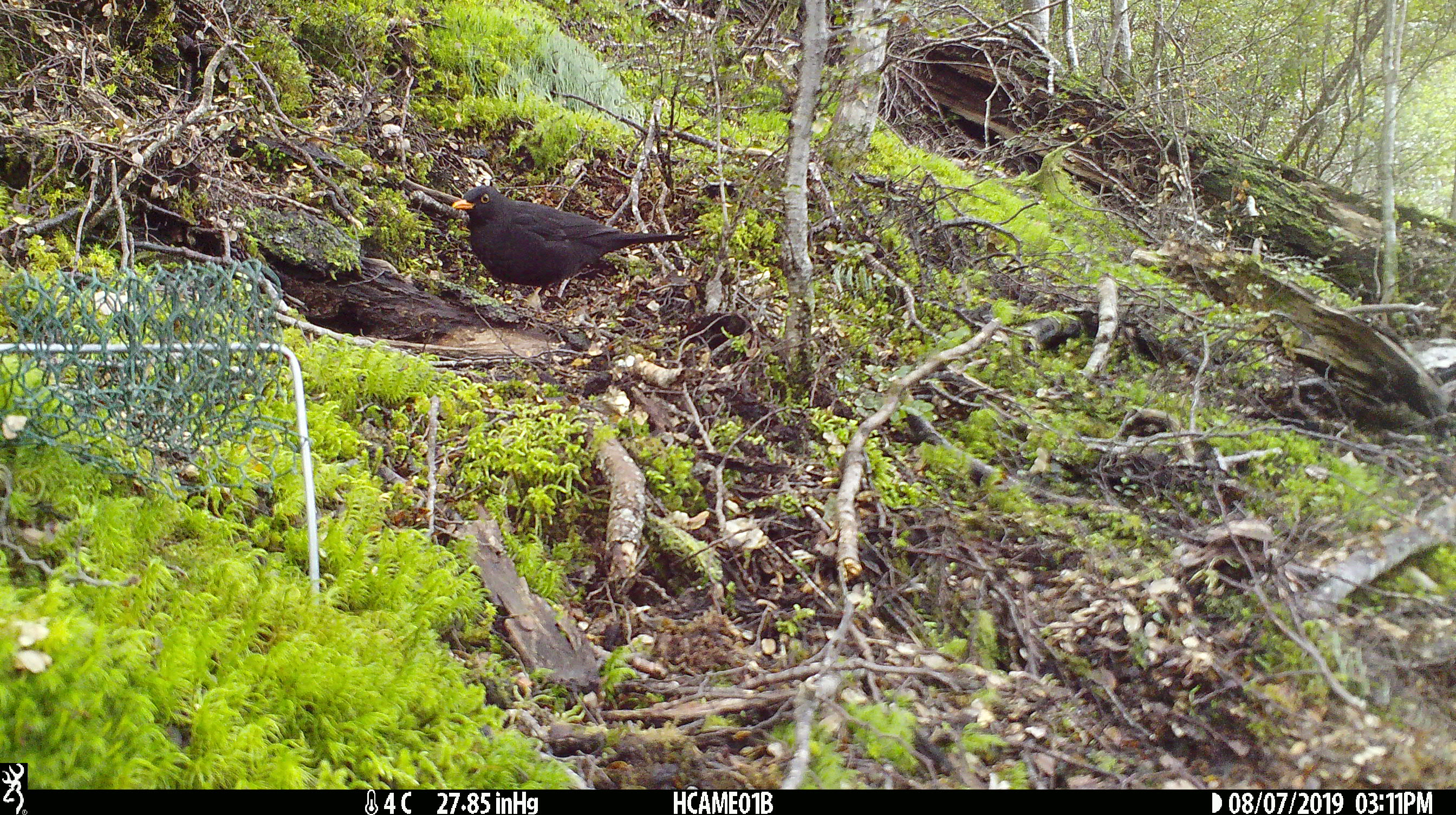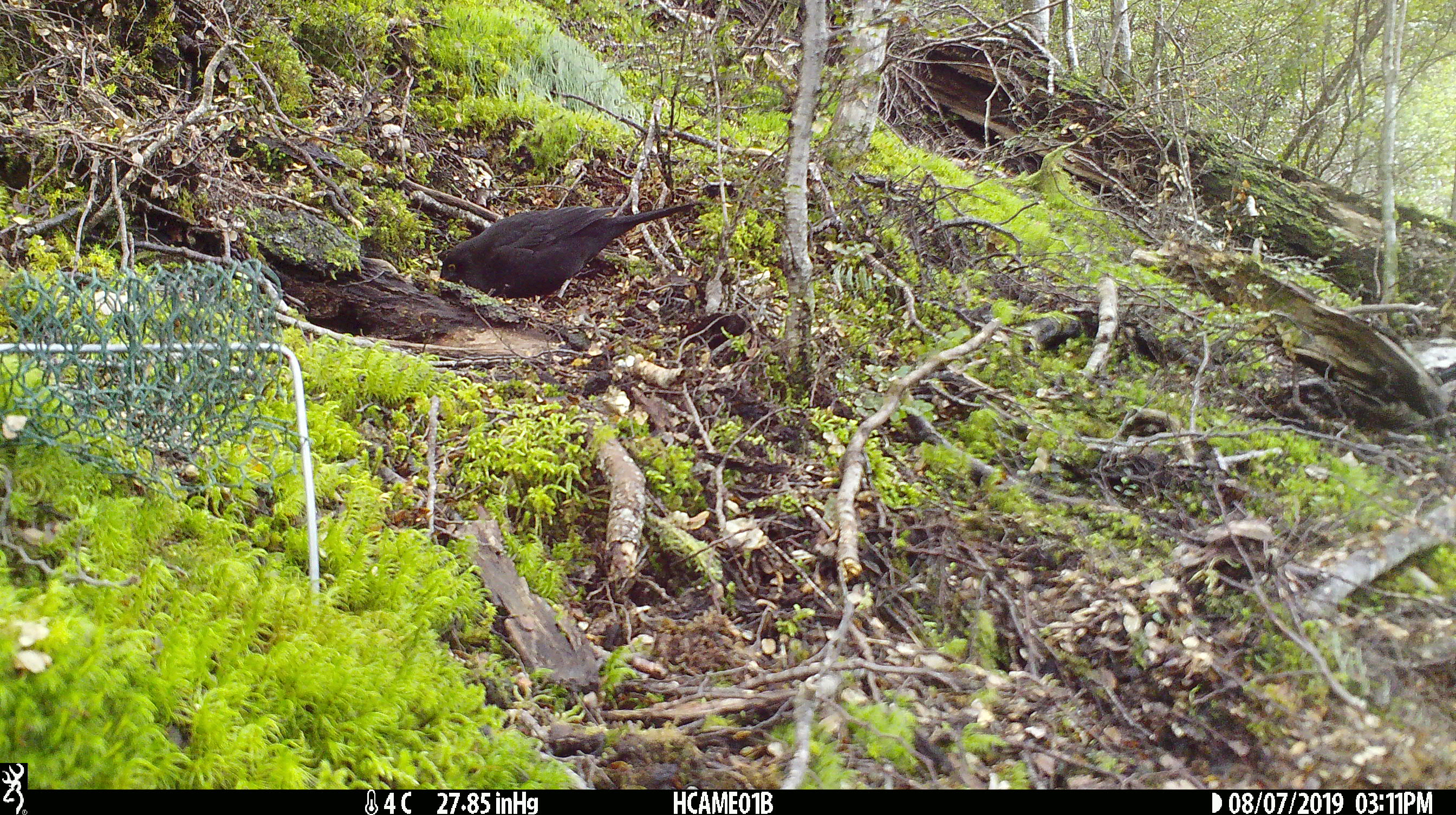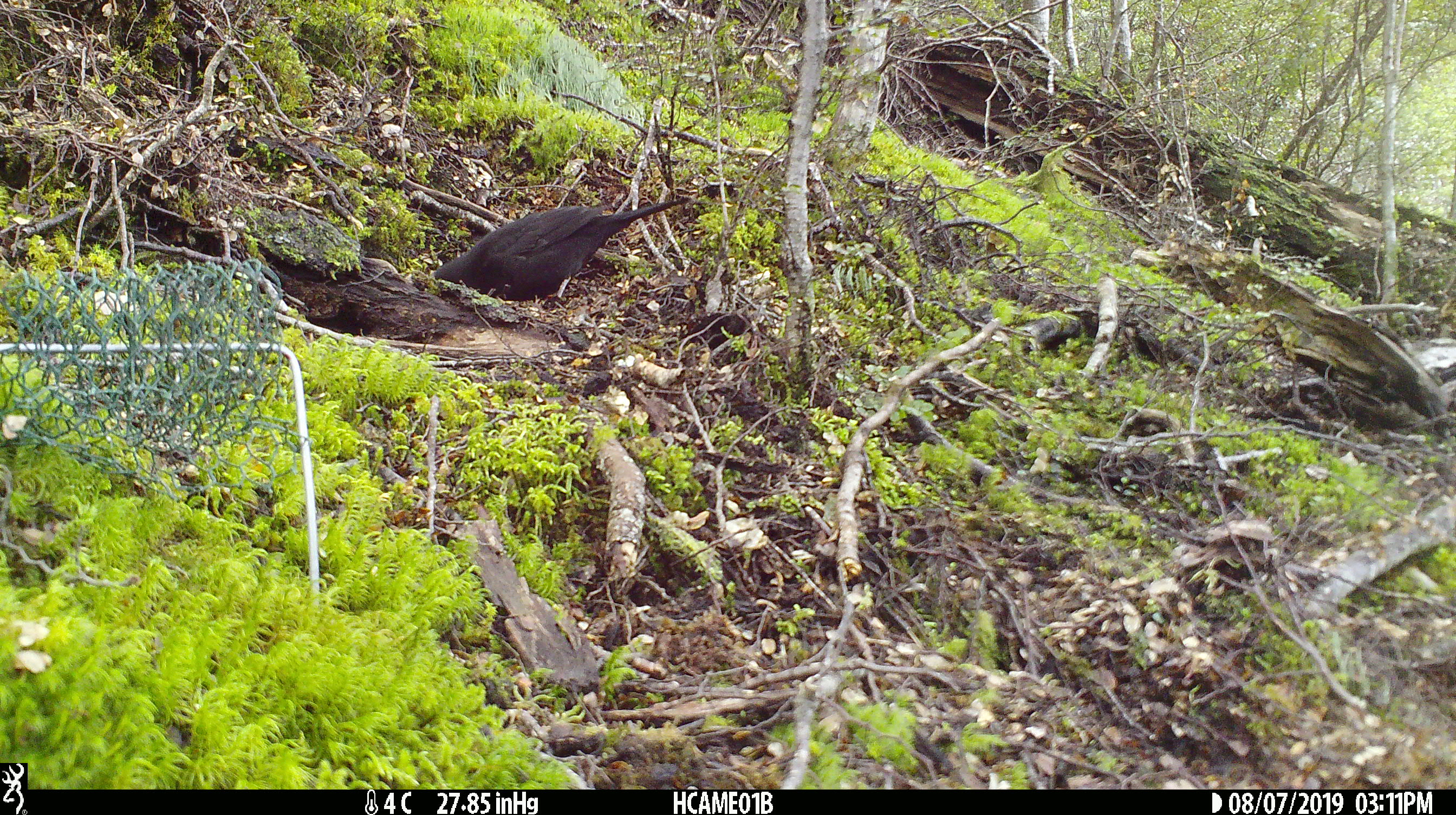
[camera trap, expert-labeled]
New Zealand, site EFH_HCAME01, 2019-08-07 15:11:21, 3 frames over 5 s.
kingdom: Animalia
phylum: Chordata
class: Aves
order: Passeriformes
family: Turdidae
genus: Turdus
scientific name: Turdus merula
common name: eurasian blackbird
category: blackbird